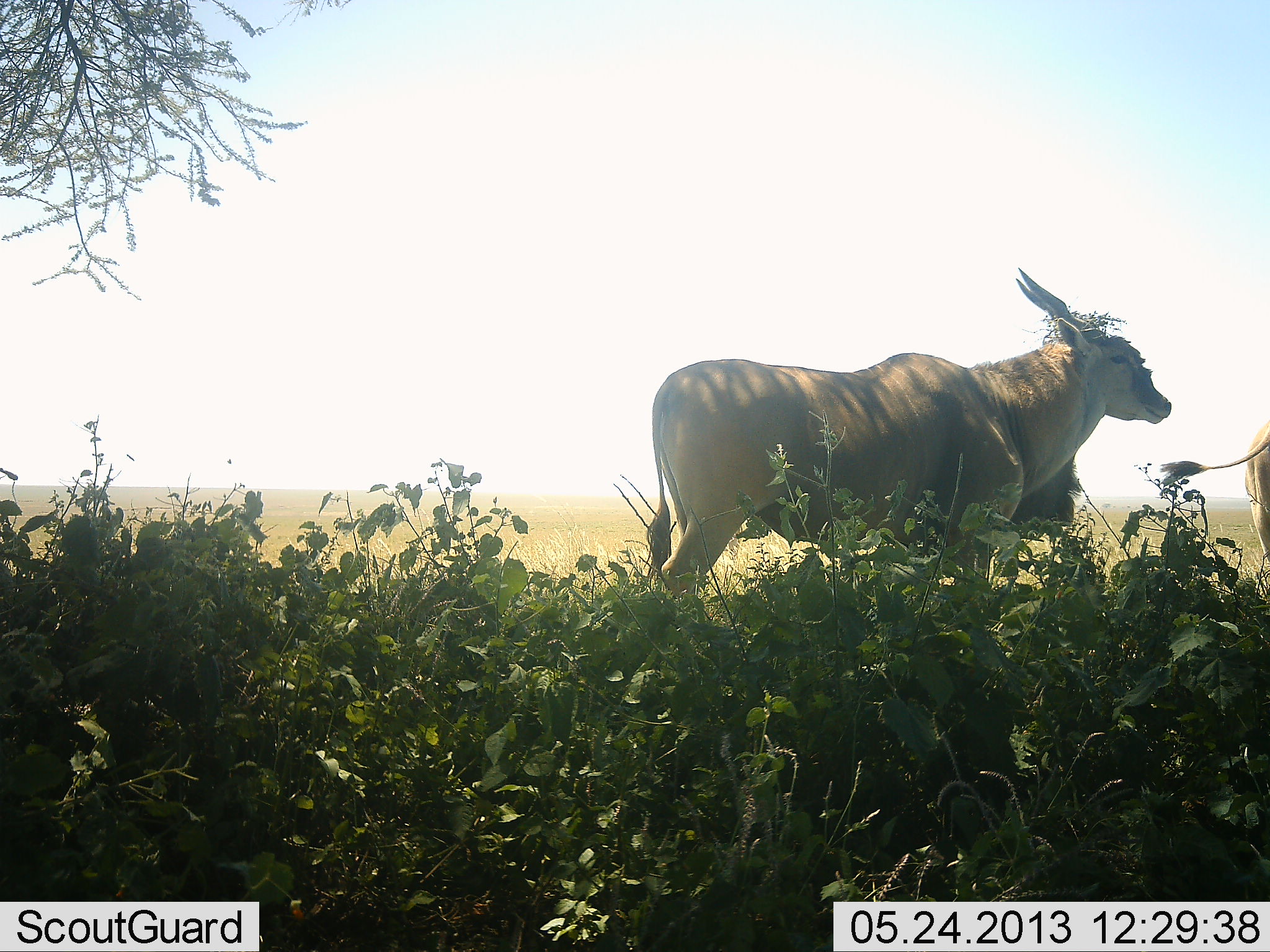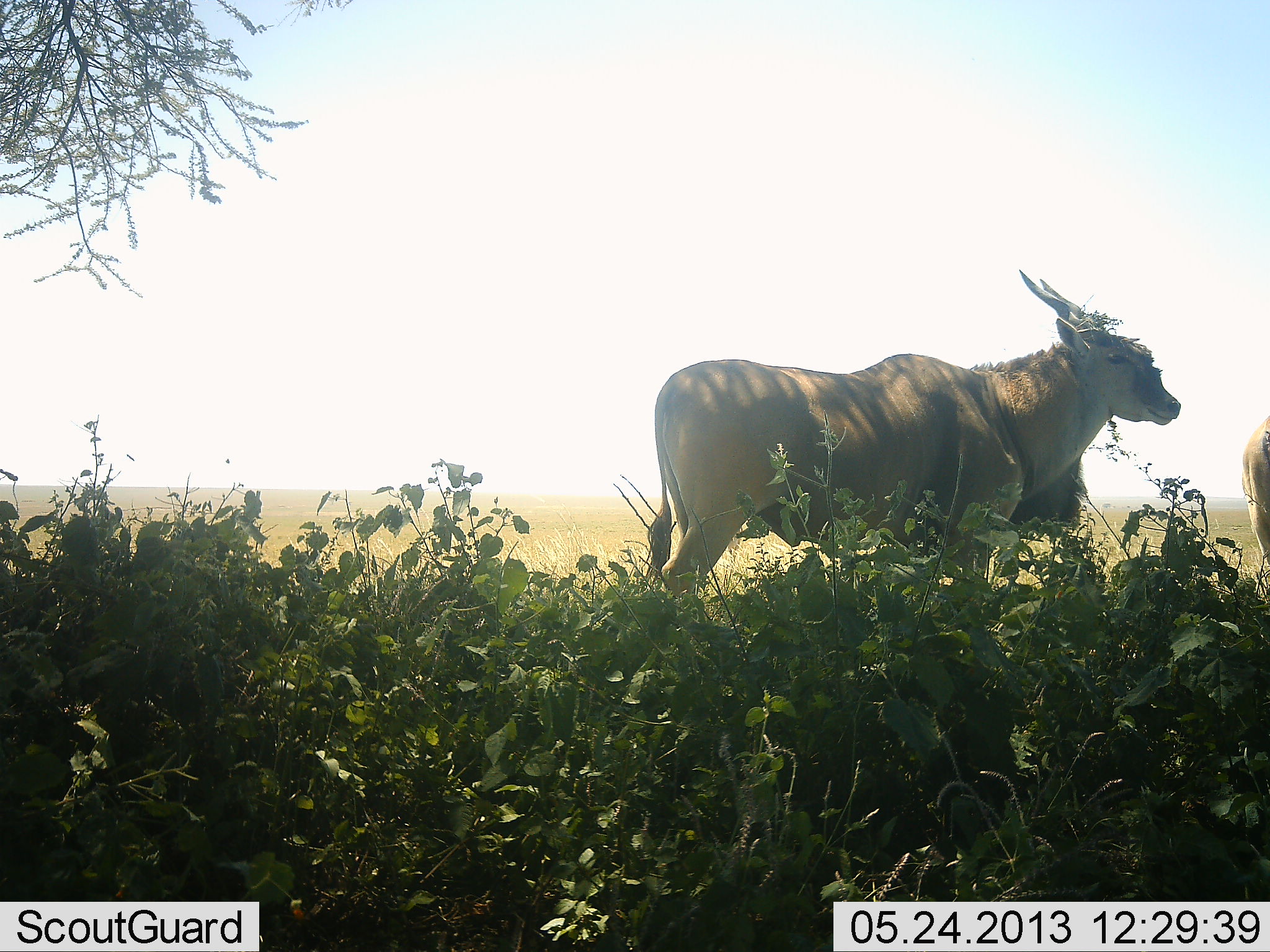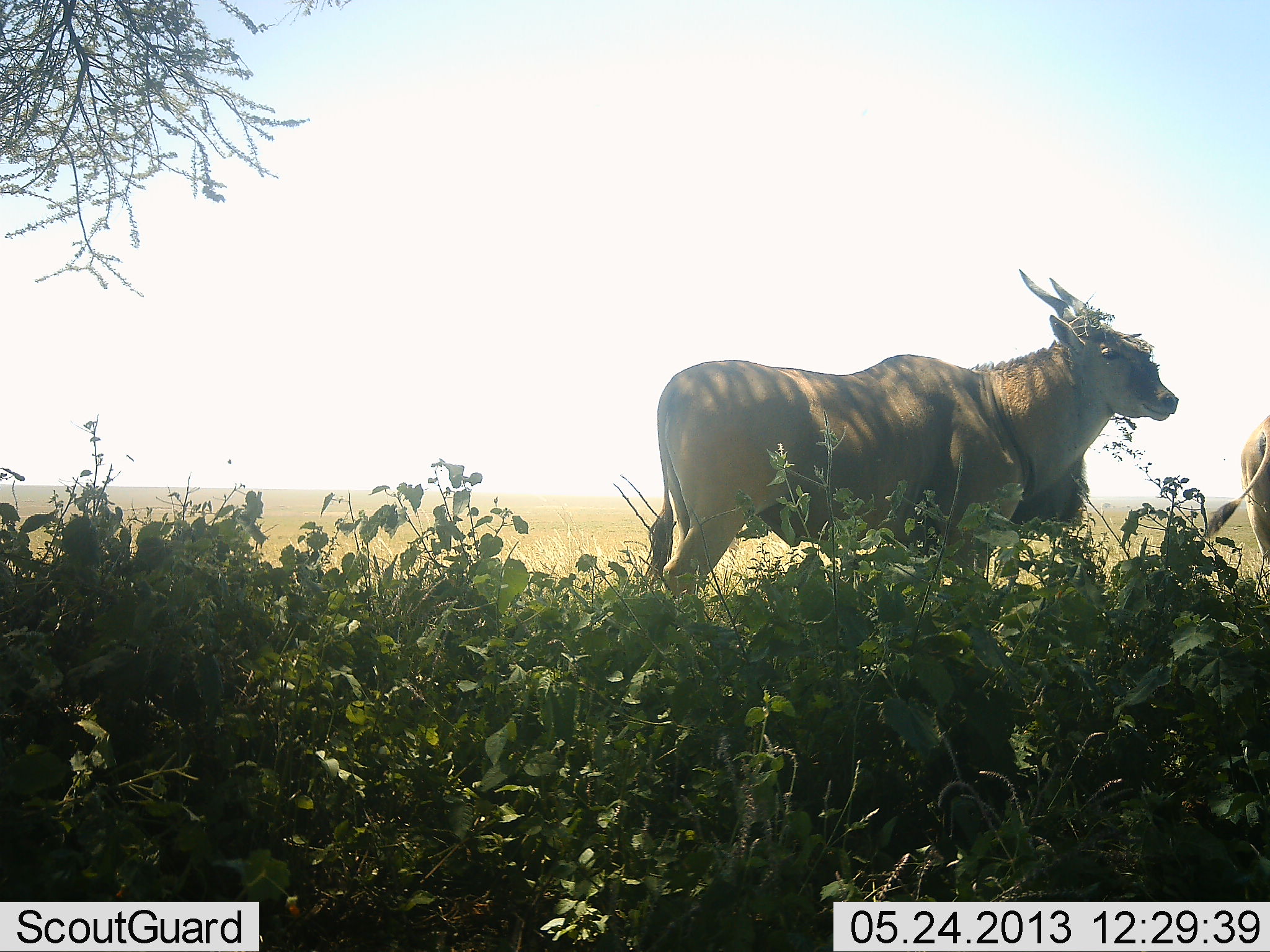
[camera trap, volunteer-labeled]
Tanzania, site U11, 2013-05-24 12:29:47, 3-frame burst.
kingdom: Animalia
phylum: Chordata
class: Mammalia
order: Artiodactyla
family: Bovidae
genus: Tragelaphus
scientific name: Tragelaphus oryx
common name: eland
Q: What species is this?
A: Eland (Tragelaphus oryx).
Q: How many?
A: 2.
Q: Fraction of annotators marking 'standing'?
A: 100%.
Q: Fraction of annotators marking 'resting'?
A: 0%.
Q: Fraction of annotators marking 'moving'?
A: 0%.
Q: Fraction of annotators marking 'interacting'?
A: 0%.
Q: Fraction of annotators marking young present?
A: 0%.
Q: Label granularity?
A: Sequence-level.